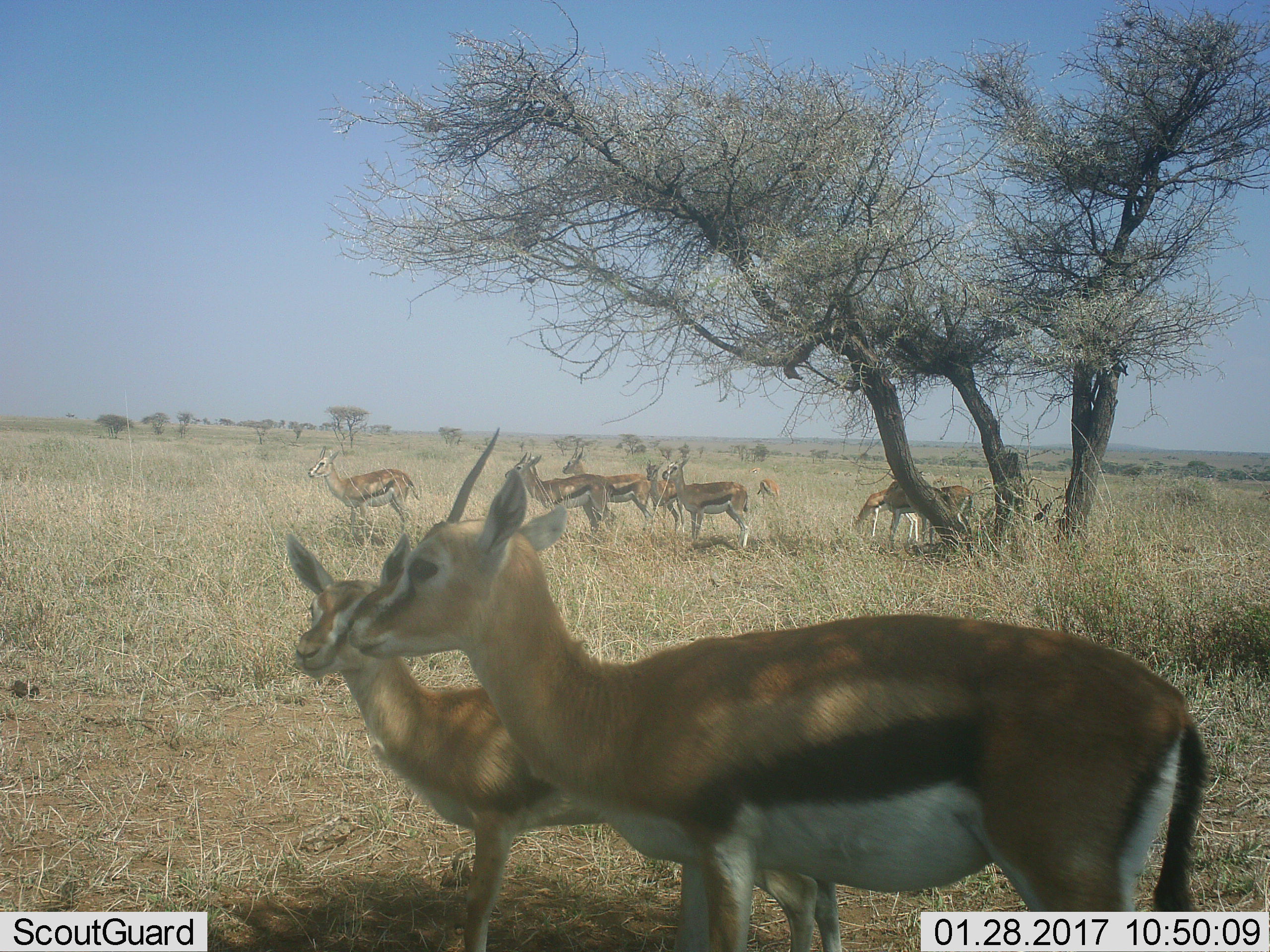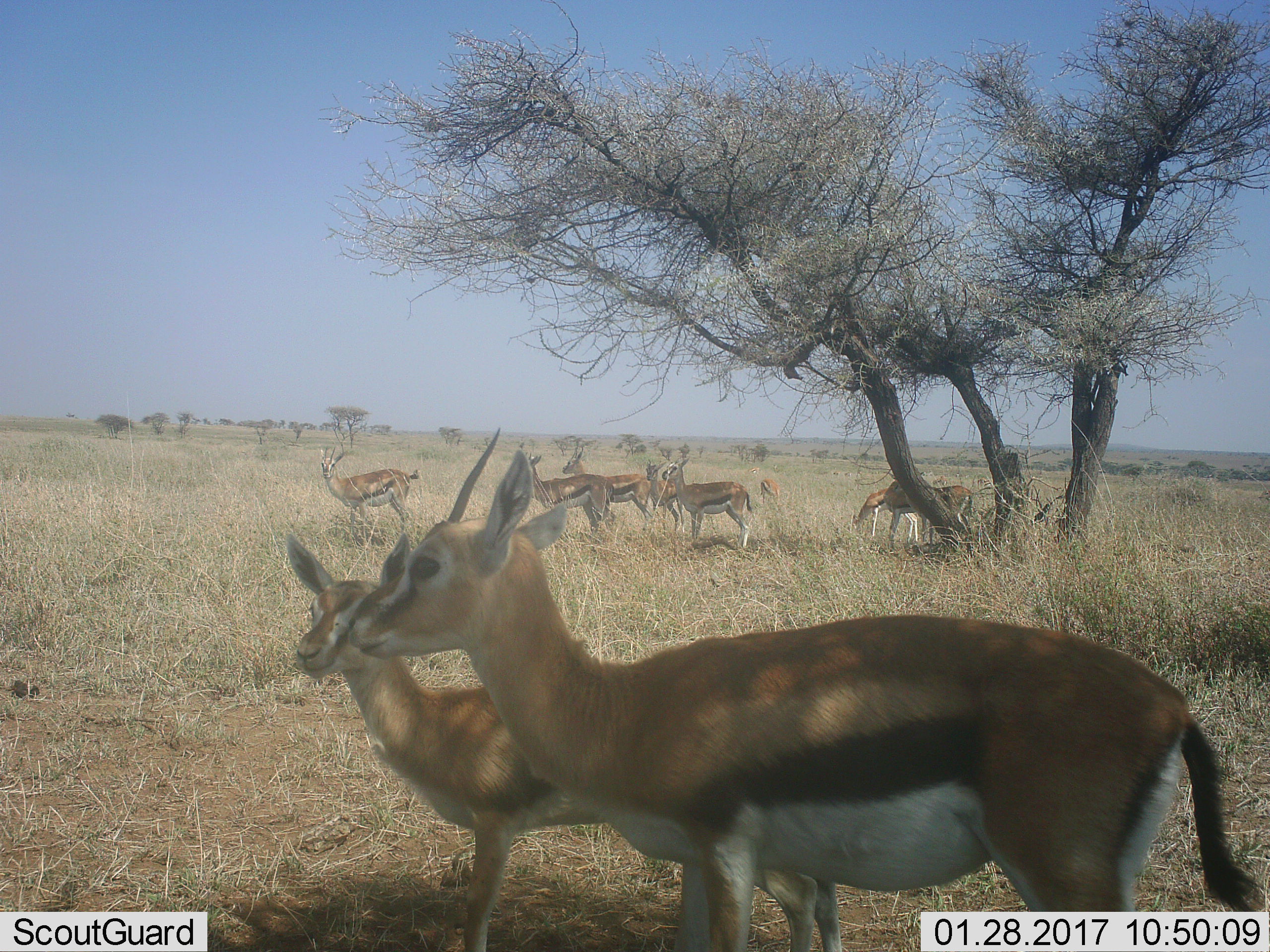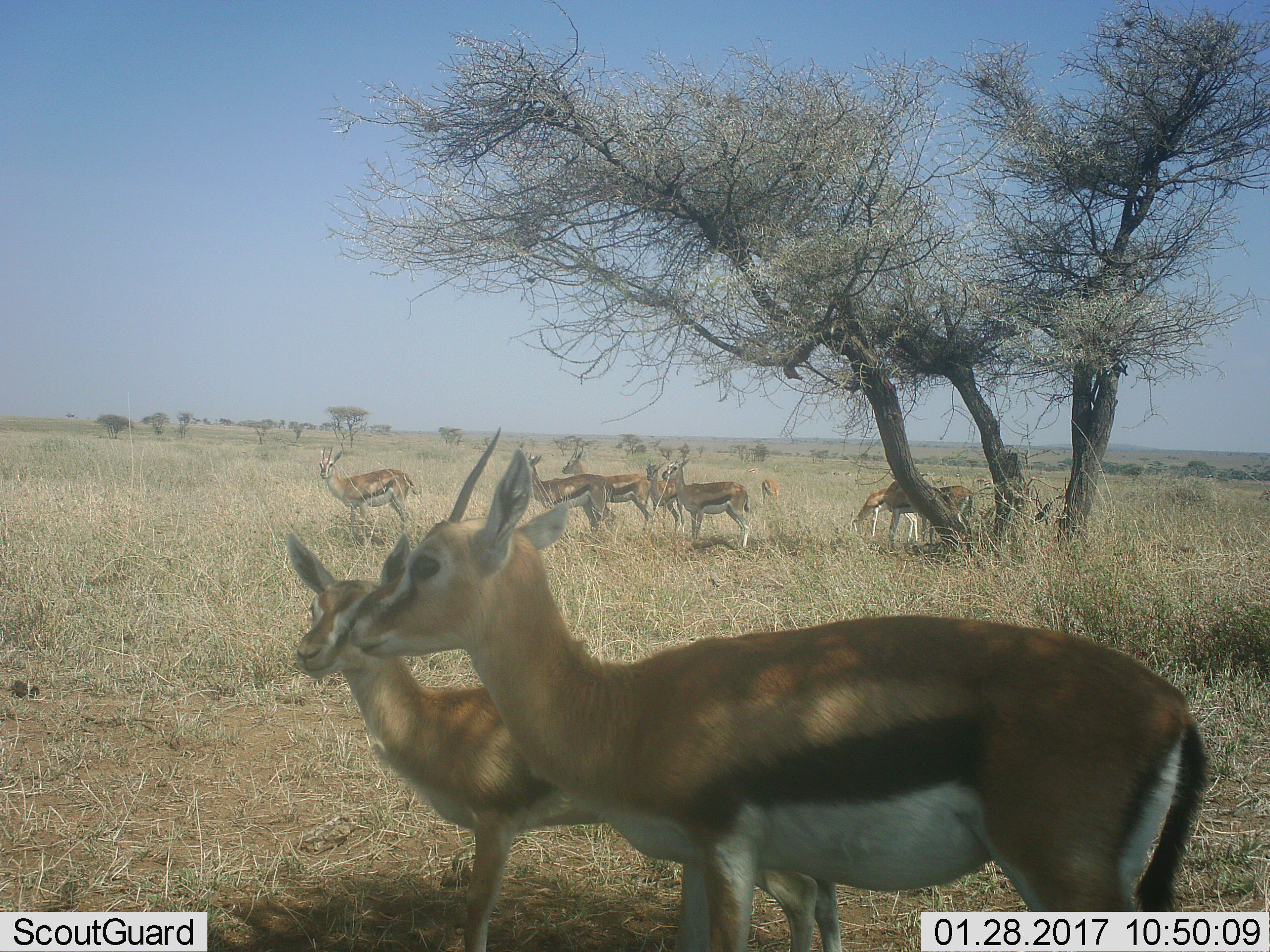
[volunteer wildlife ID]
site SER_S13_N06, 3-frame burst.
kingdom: Animalia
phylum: Chordata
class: Mammalia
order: Artiodactyla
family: Bovidae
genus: Eudorcas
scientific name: Eudorcas thomsonii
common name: thomson's gazelle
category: gazellethomsons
Gazellethomsons (thomson's gazelle) (Eudorcas thomsonii), count 11-50. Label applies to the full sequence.